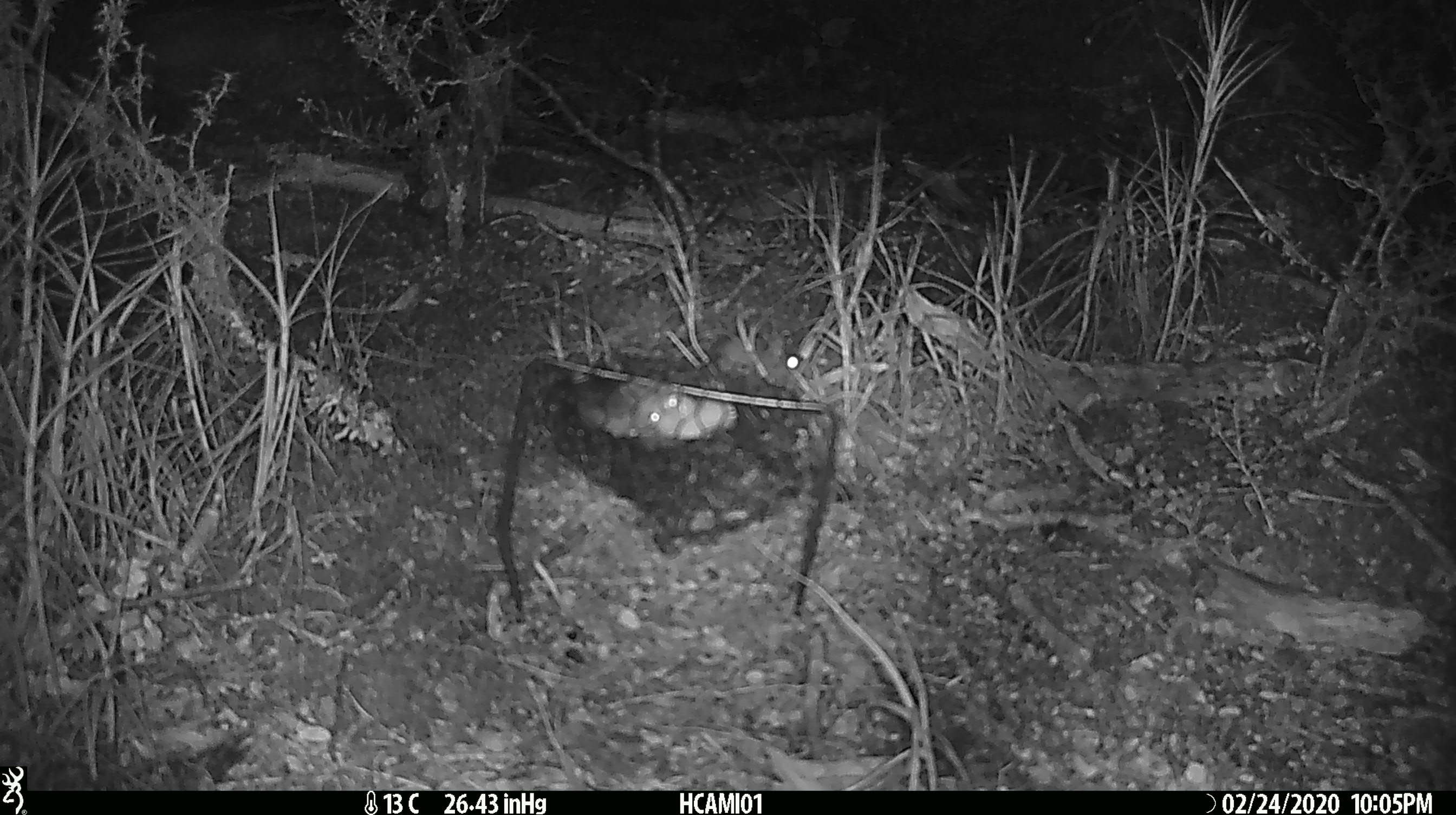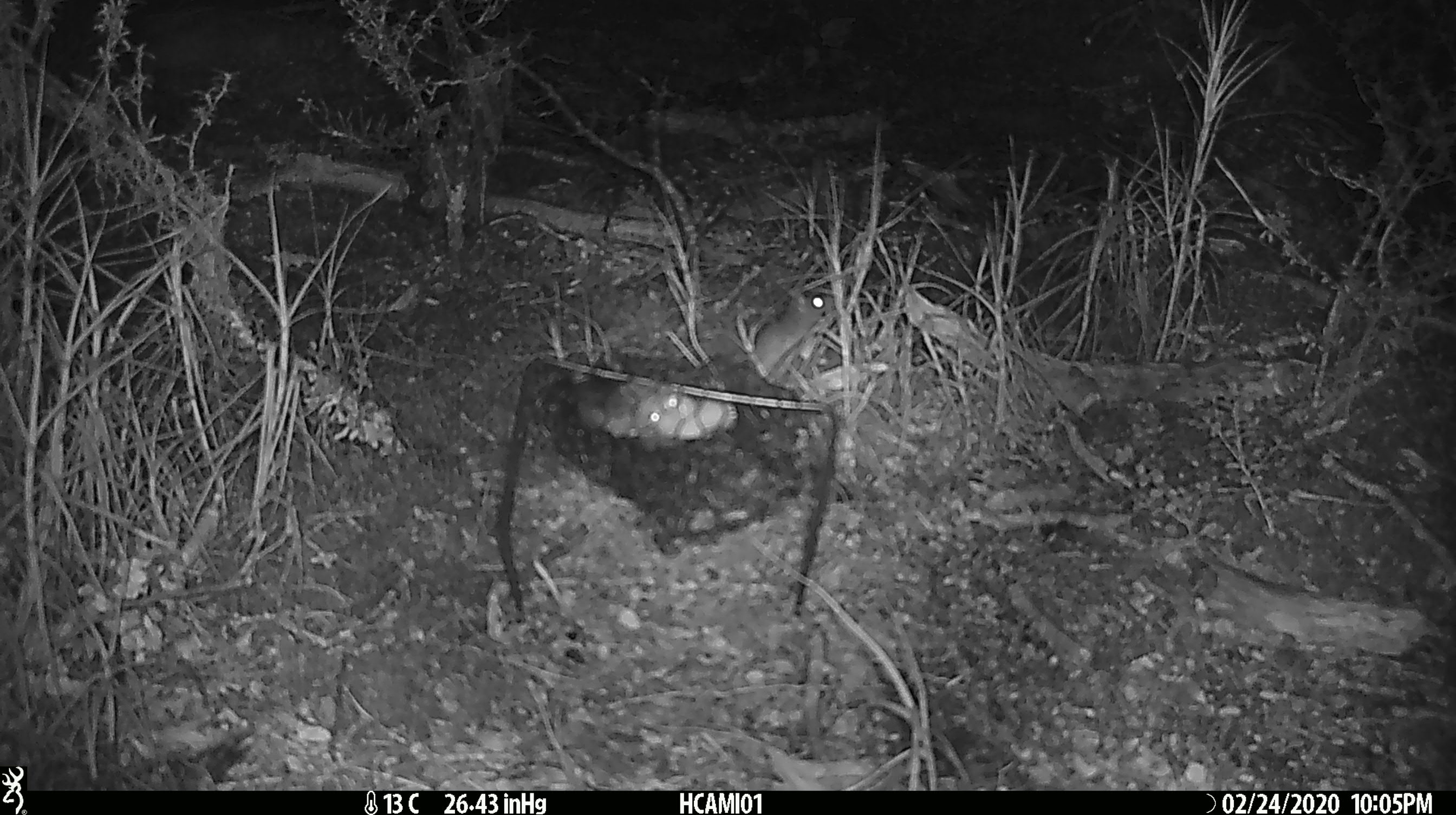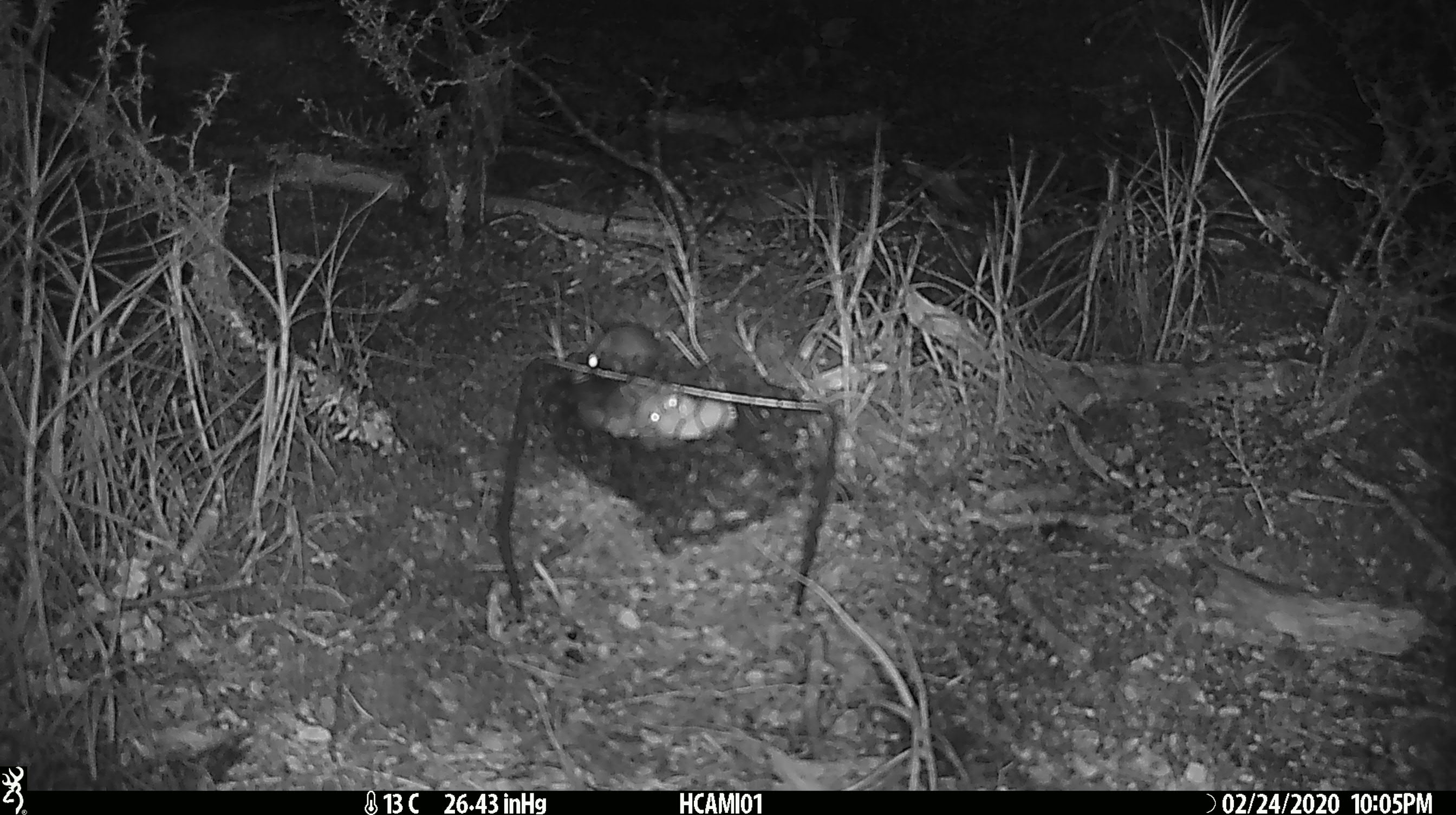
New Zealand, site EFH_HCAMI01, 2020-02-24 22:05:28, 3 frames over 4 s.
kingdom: Animalia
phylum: Chordata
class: Mammalia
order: Rodentia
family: Muridae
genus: Mus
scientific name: Mus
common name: mouse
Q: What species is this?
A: Mouse (Mus).